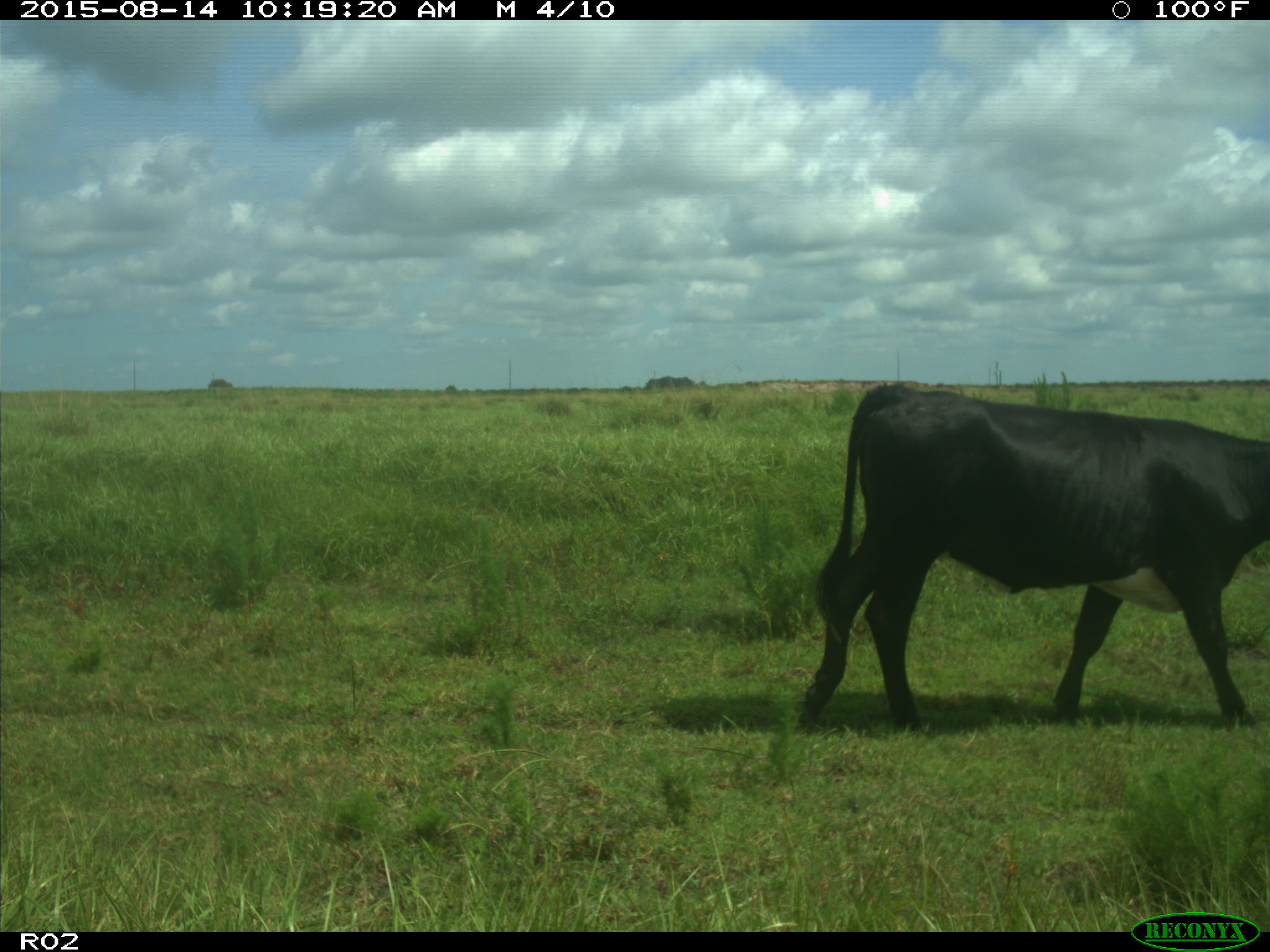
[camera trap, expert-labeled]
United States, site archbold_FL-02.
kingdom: Animalia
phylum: Chordata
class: Mammalia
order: Artiodactyla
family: Bovidae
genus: Bos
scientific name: Bos taurus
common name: domestic cow